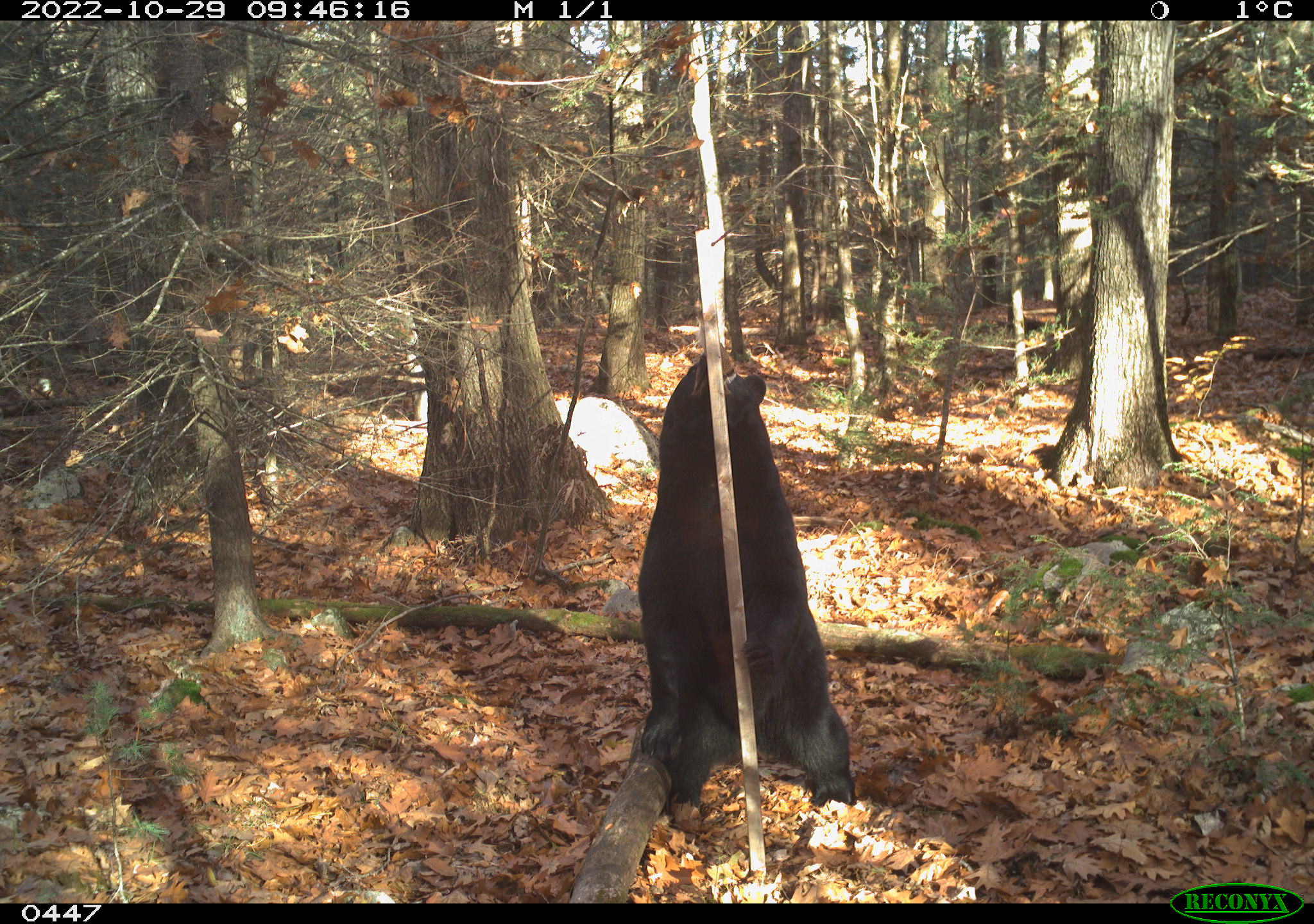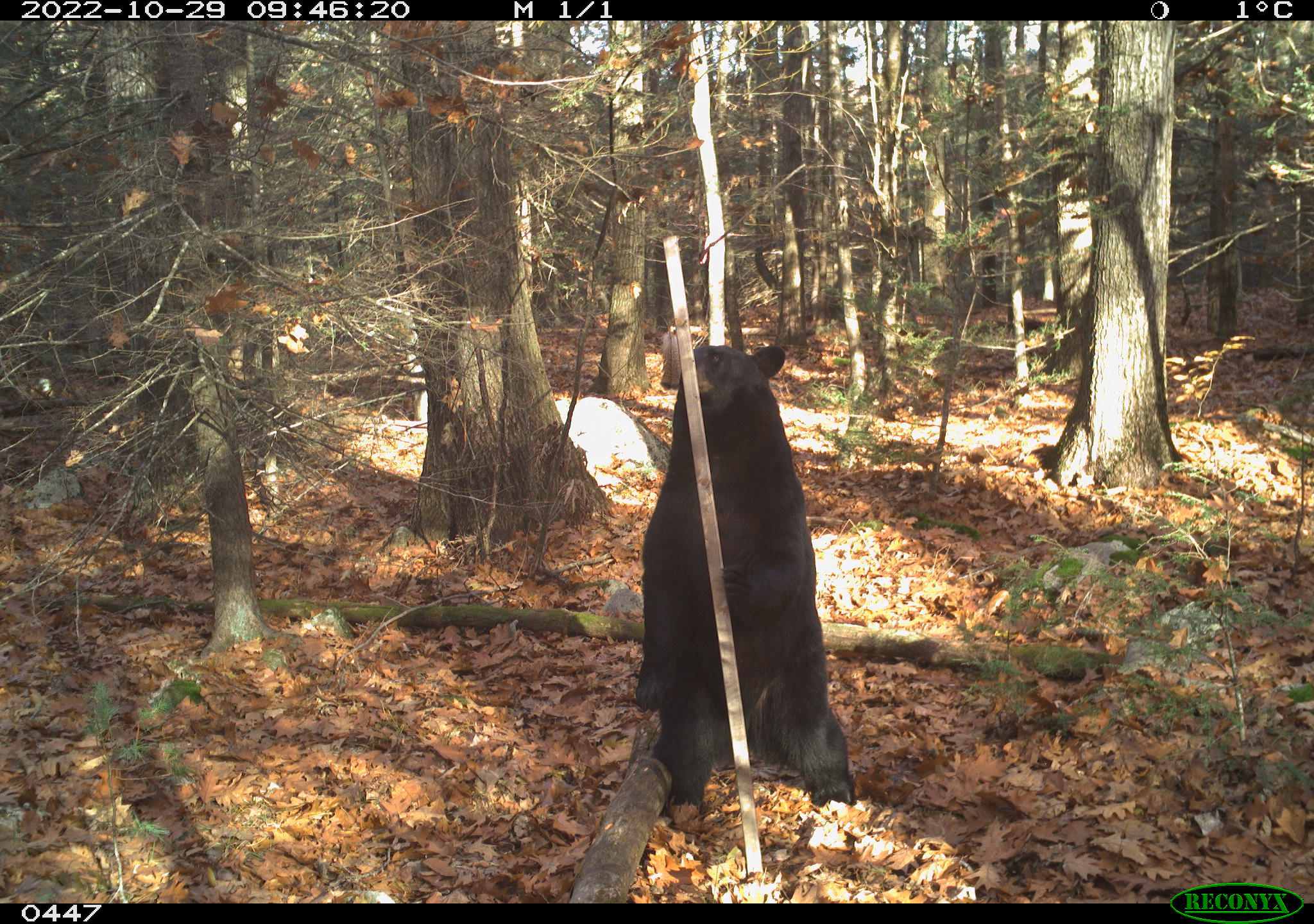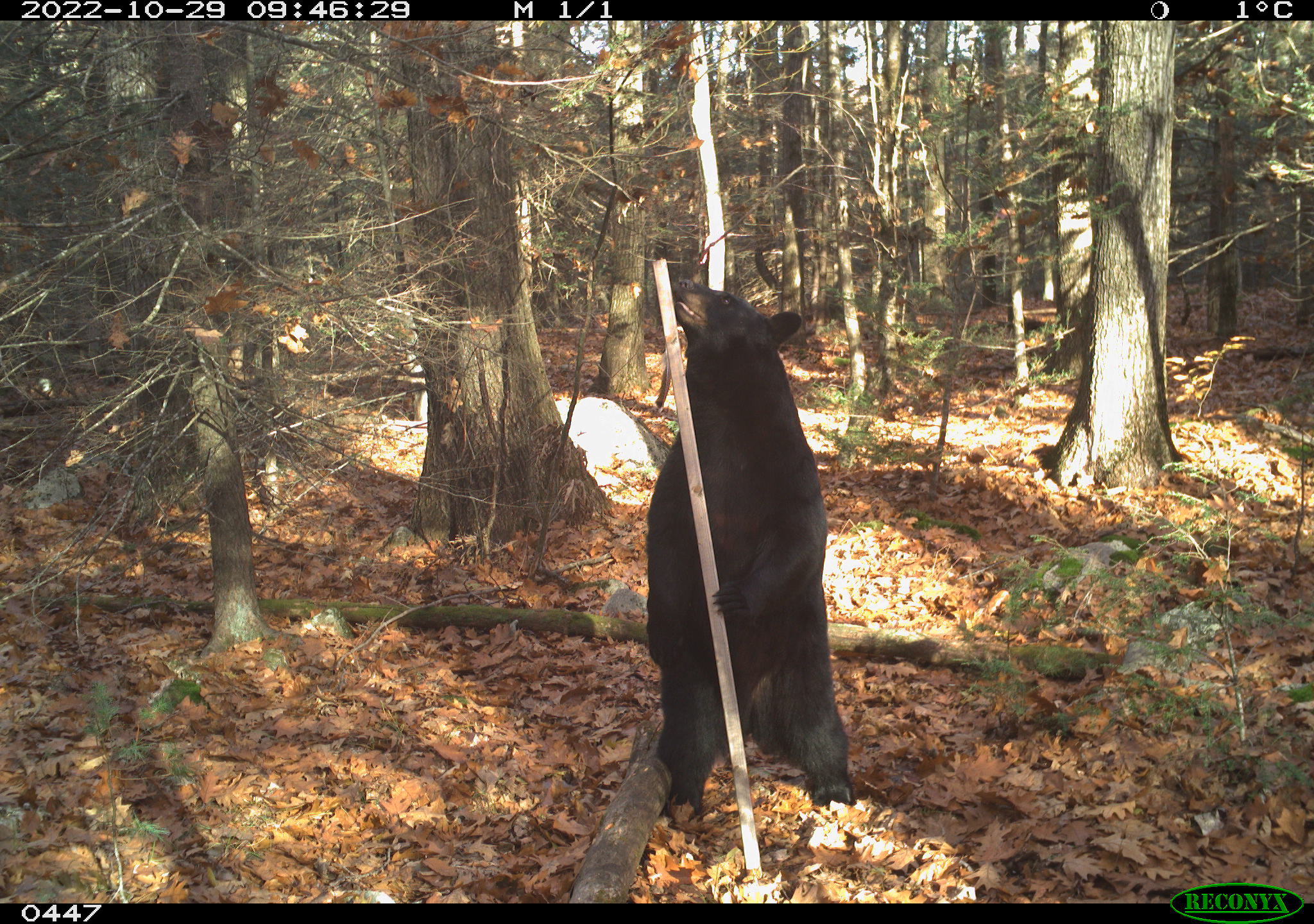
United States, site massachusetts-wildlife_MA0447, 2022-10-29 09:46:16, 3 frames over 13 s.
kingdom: Animalia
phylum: Chordata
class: Mammalia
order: Carnivora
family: Ursidae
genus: Ursus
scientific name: Ursus americanus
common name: black bear